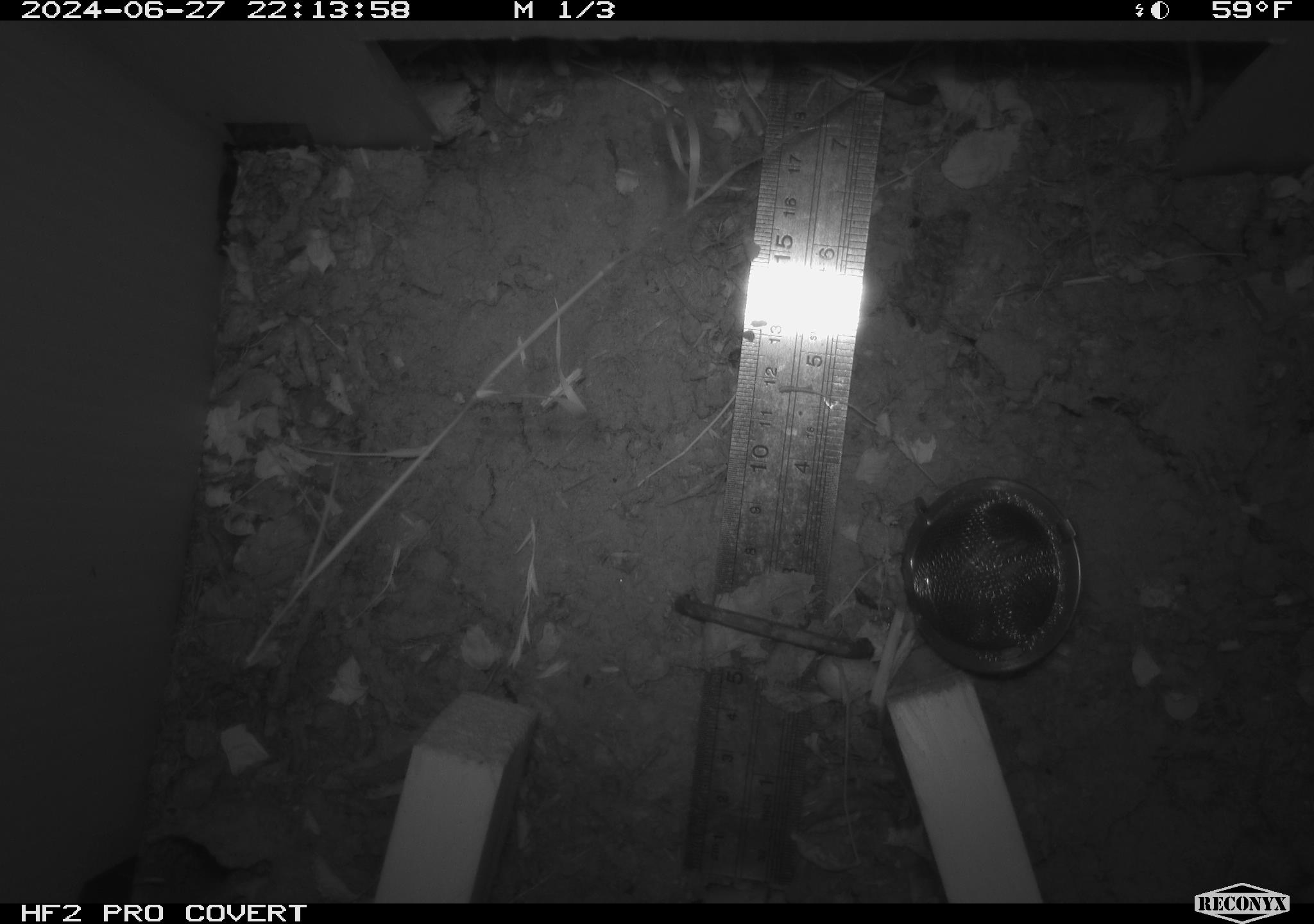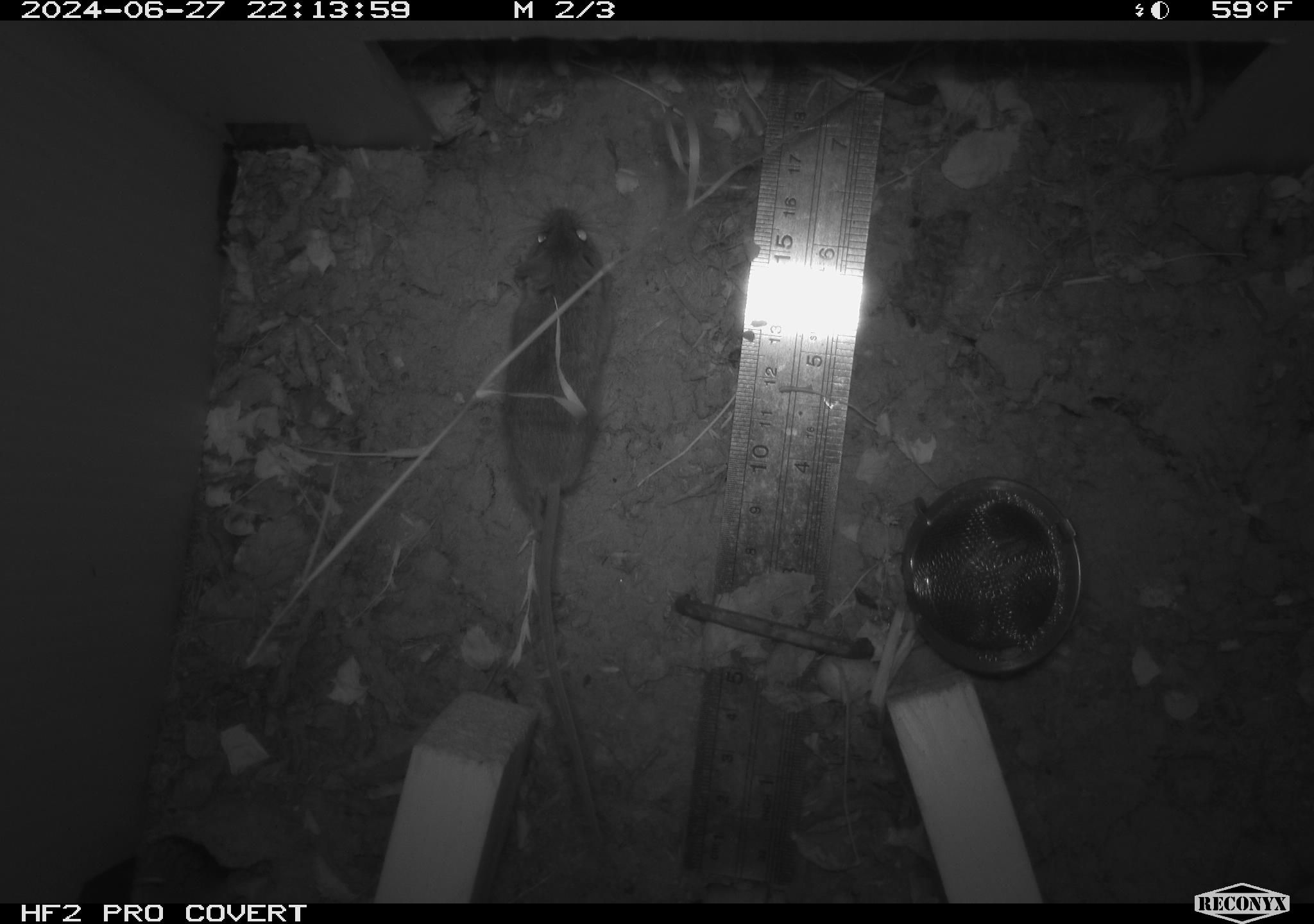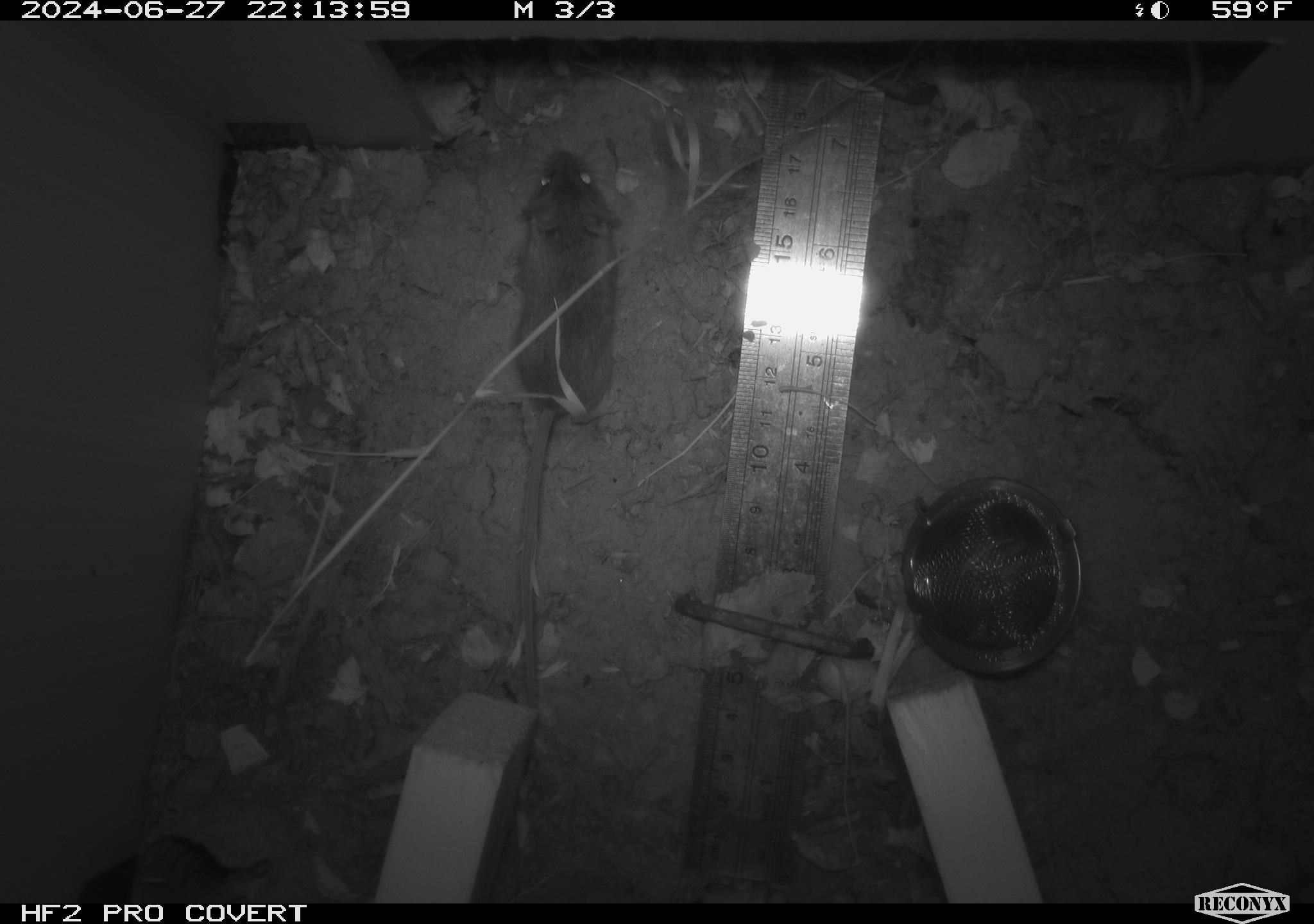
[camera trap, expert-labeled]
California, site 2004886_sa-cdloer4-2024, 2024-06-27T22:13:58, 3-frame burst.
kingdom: Animalia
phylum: Chordata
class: Mammalia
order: Rodentia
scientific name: Rodentia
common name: rodent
Rodent (Rodentia).